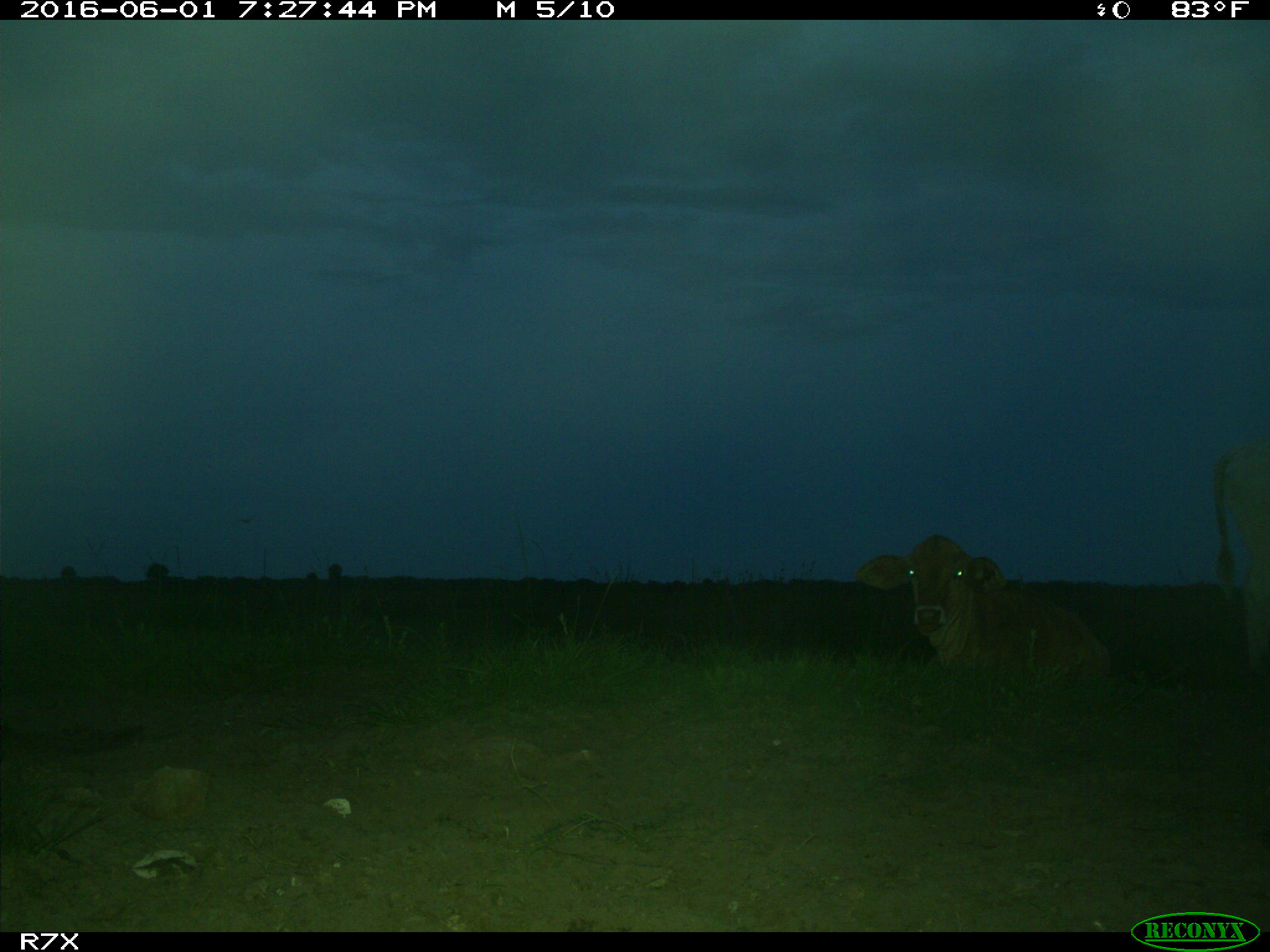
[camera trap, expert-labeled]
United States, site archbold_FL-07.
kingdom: Animalia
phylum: Chordata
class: Mammalia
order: Artiodactyla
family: Bovidae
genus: Bos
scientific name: Bos taurus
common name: domestic cow